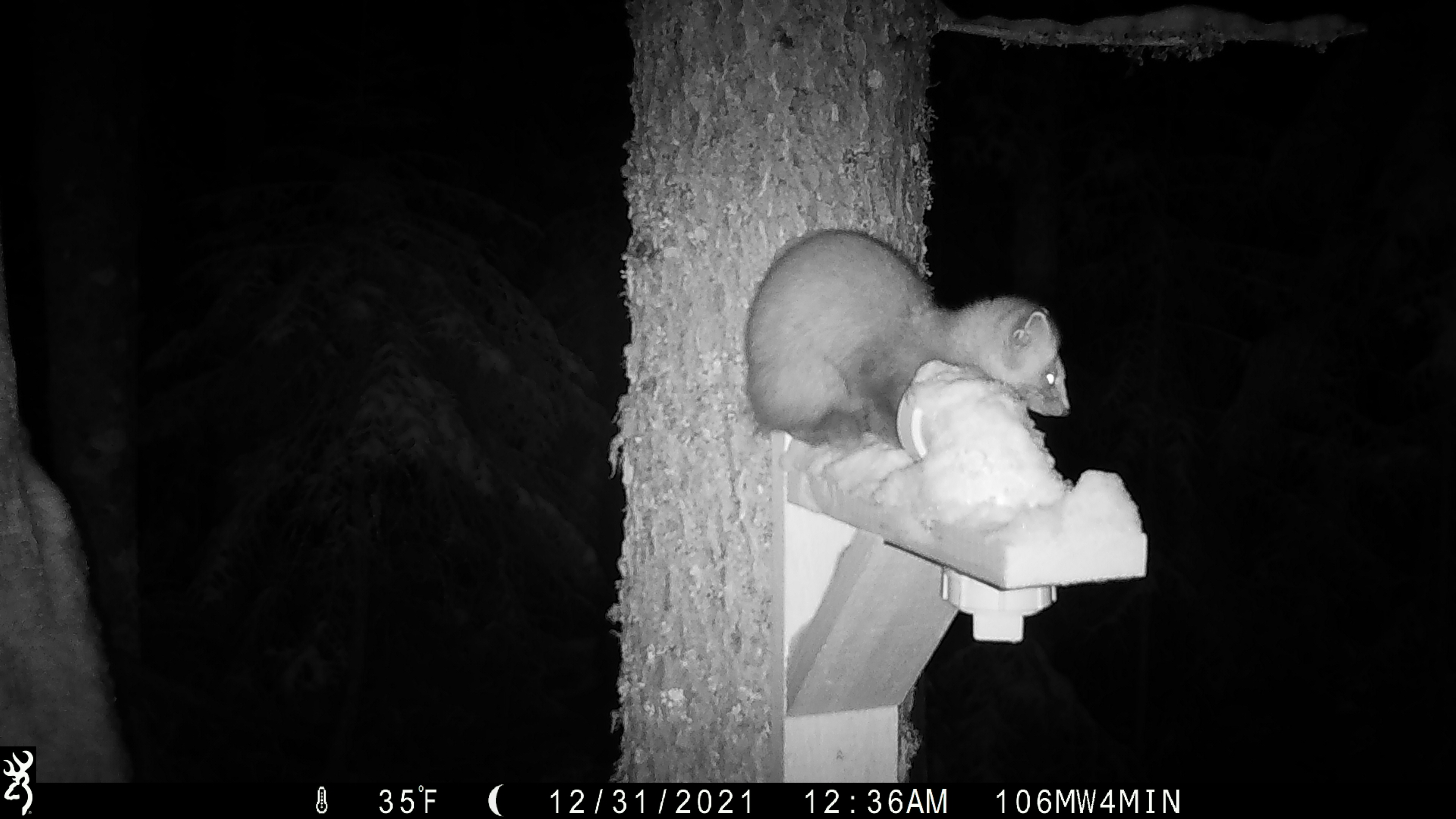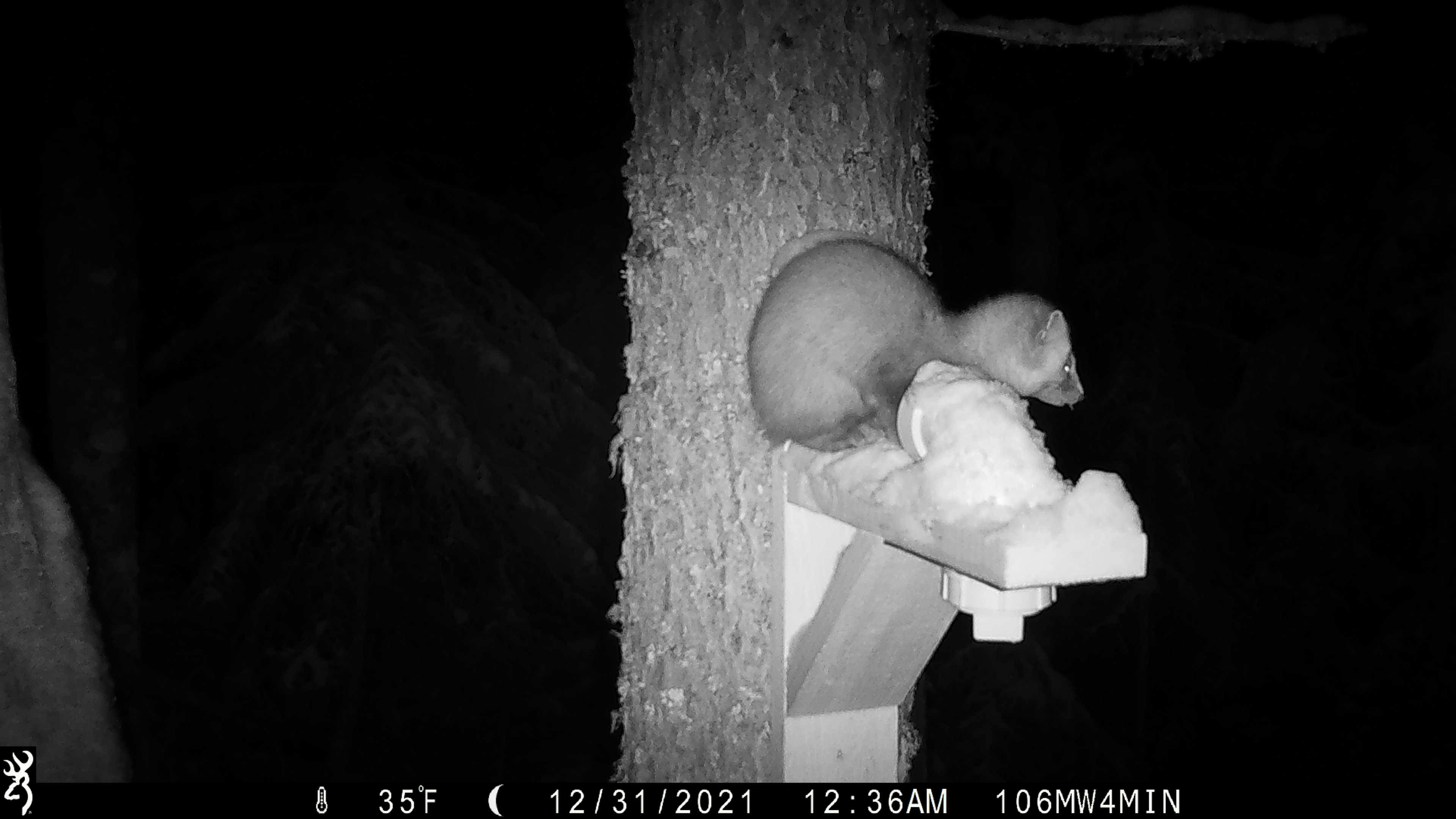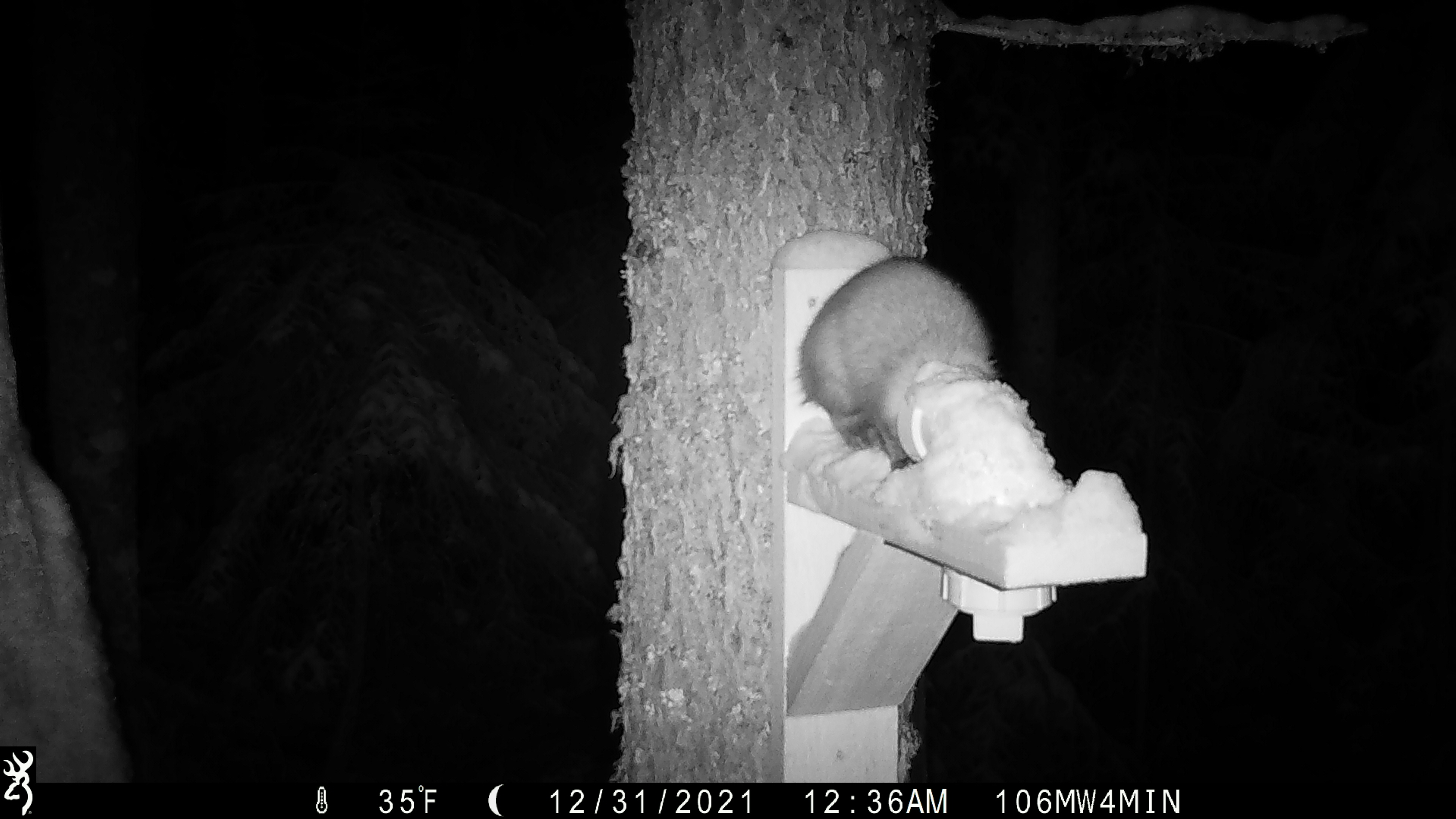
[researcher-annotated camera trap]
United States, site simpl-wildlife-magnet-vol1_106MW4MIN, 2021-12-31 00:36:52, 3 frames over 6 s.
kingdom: Animalia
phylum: Chordata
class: Mammalia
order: Carnivora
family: Mustelidae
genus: Martes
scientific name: Martes americana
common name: american marten